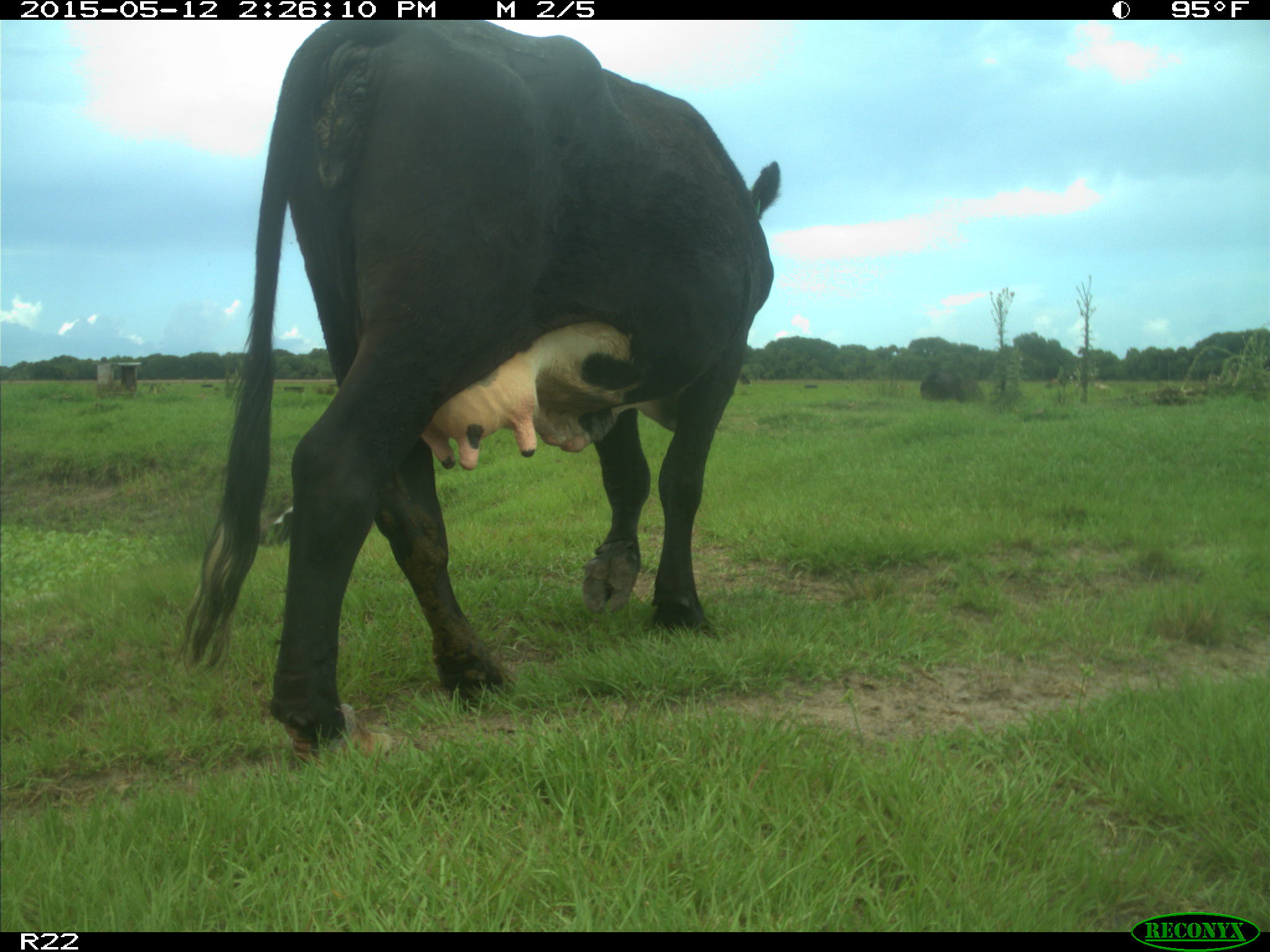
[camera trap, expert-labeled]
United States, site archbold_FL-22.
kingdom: Animalia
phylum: Chordata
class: Mammalia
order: Artiodactyla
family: Bovidae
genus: Bos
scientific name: Bos taurus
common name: domestic cow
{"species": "Bos taurus (domestic cow)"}